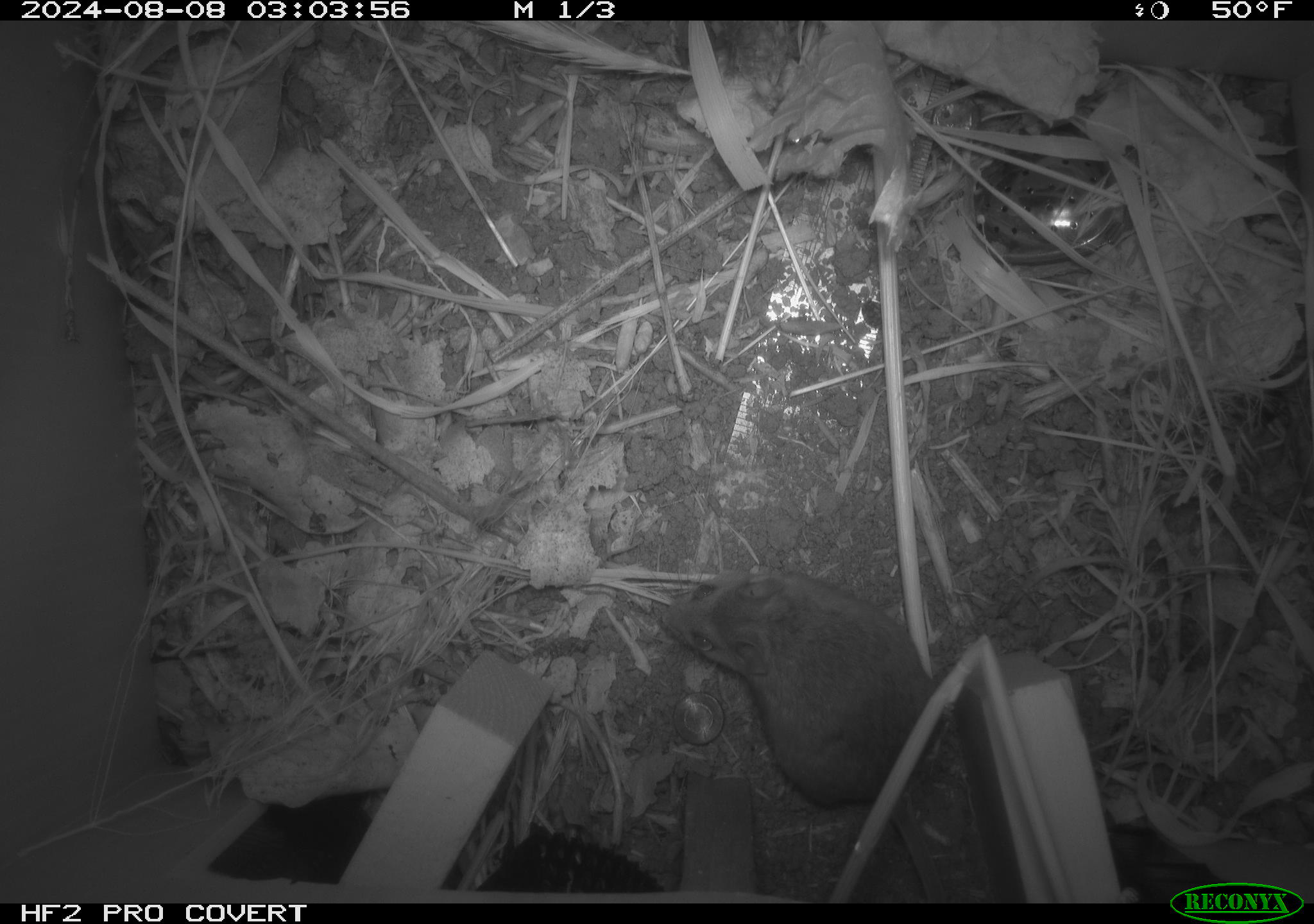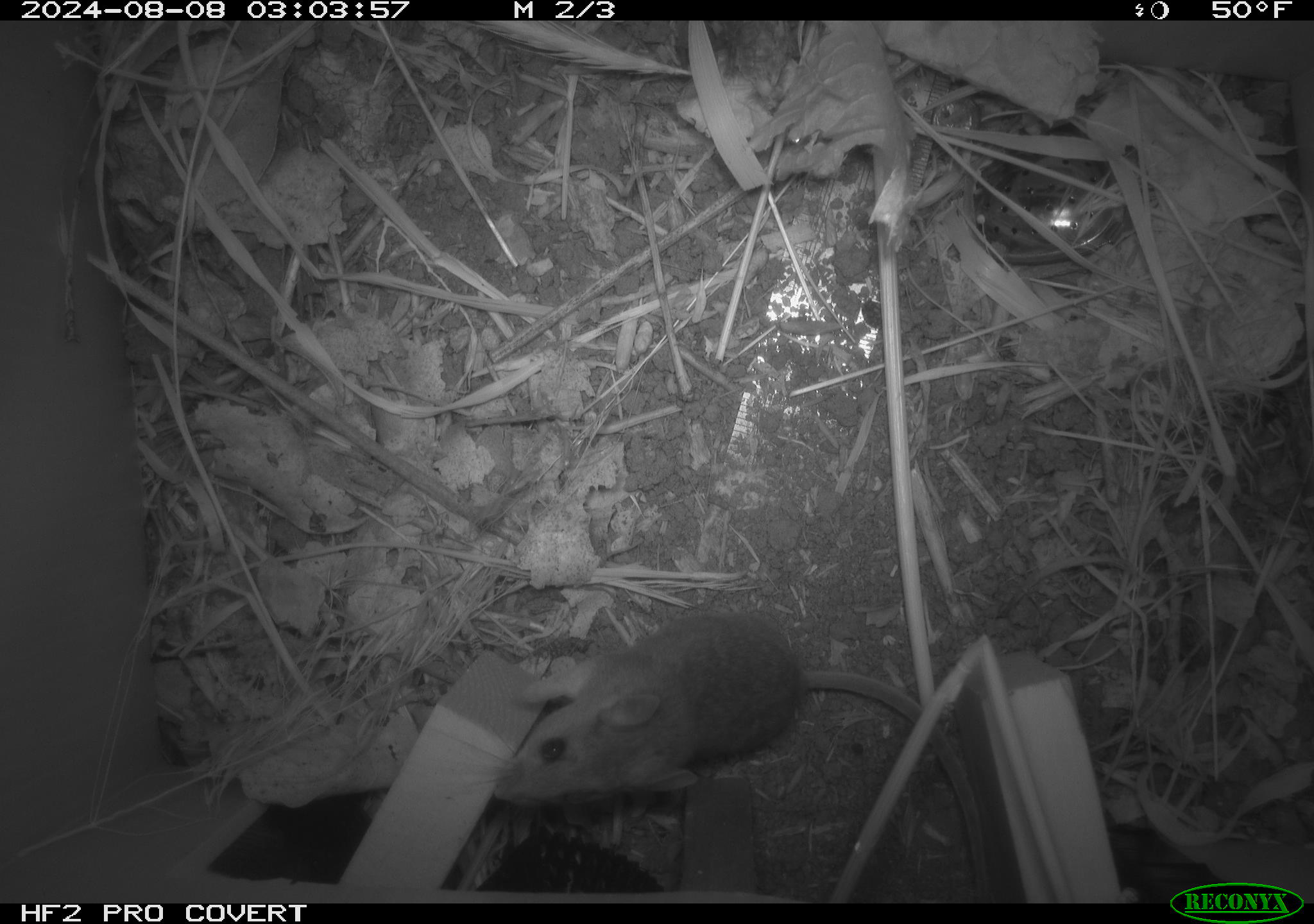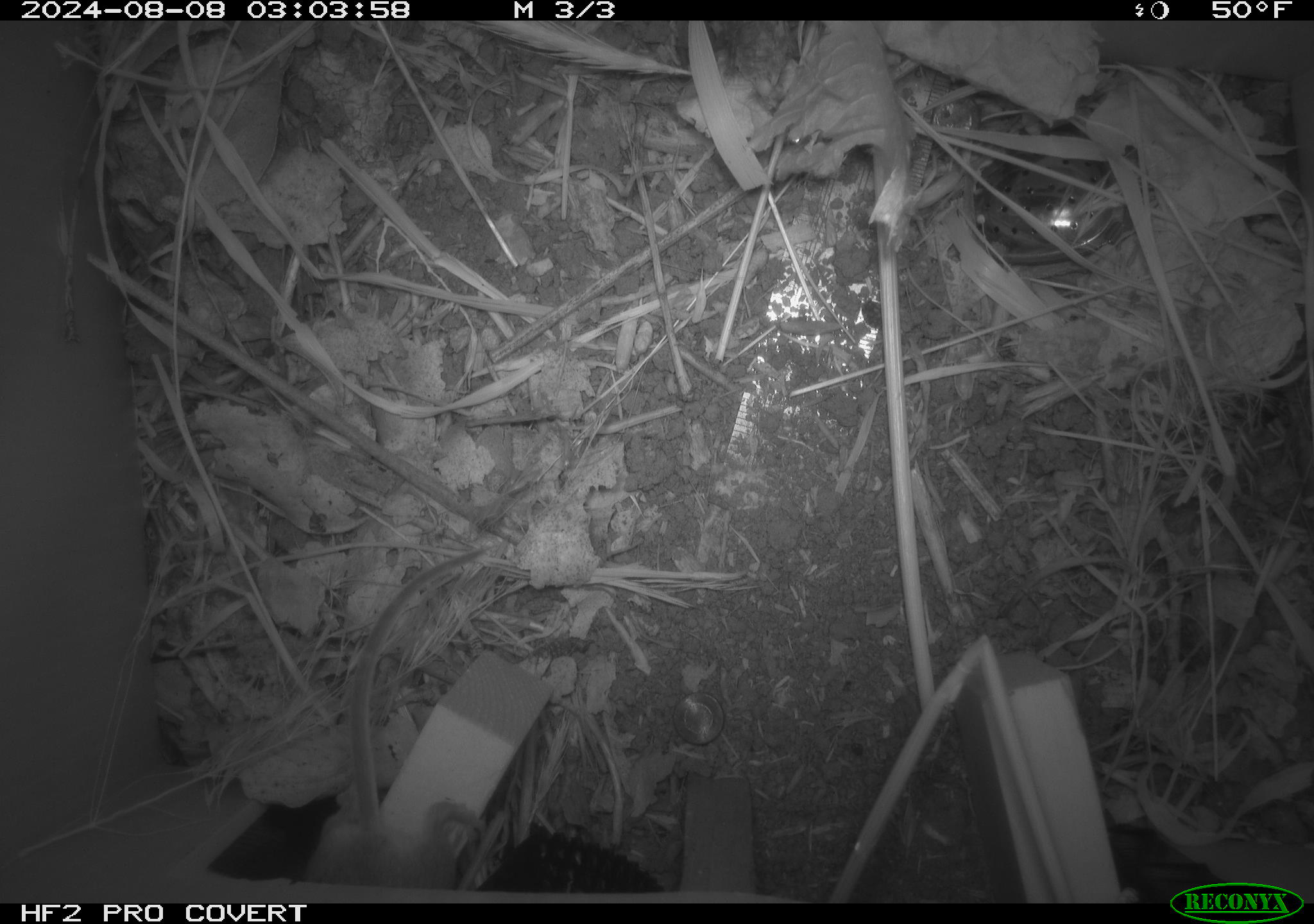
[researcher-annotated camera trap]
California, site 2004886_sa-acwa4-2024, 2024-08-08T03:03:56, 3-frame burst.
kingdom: Animalia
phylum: Chordata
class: Mammalia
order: Rodentia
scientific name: Rodentia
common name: mouse species